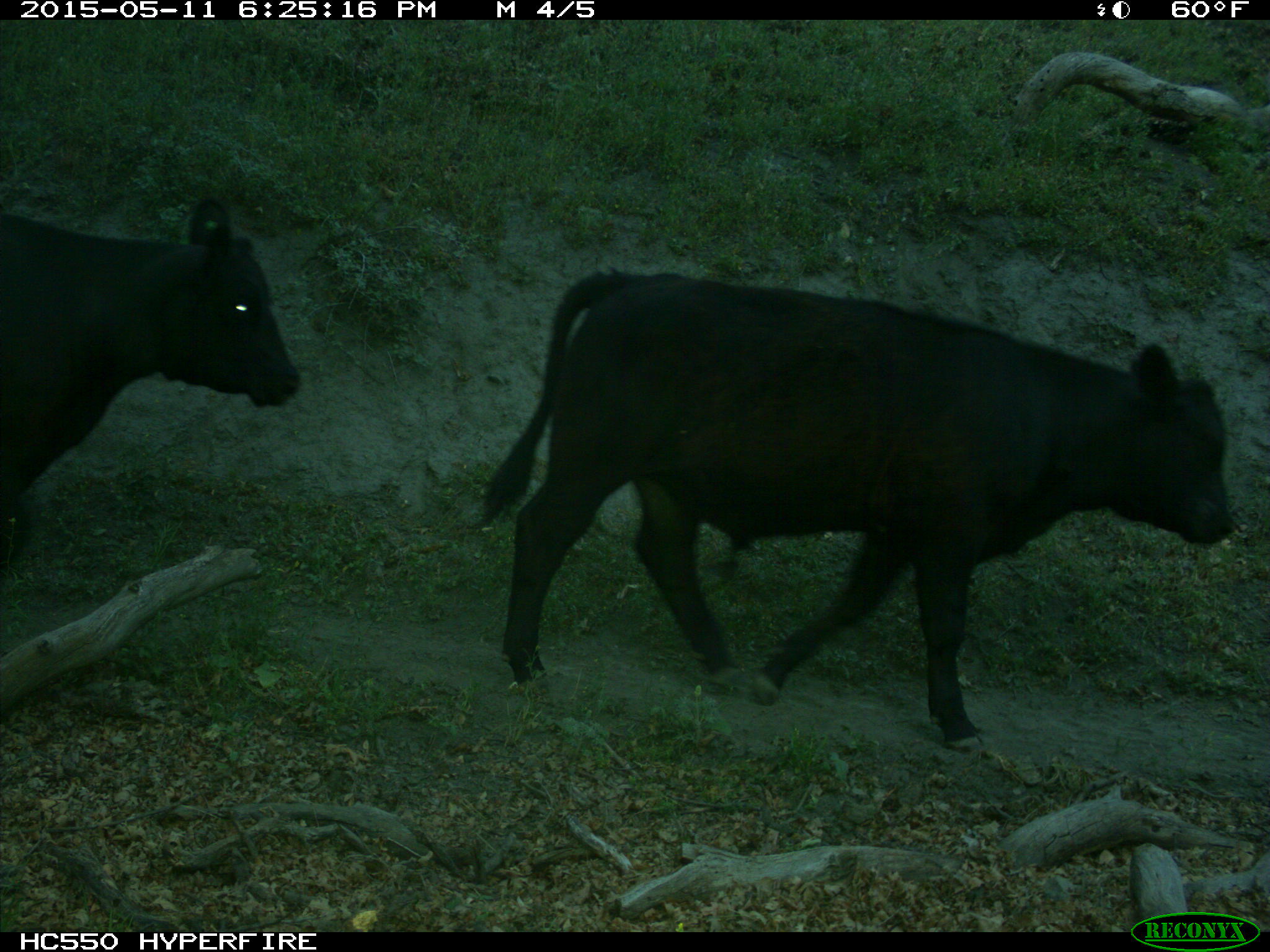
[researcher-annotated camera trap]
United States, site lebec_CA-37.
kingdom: Animalia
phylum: Chordata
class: Mammalia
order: Artiodactyla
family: Bovidae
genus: Bos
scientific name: Bos taurus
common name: domestic cow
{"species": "Bos taurus (domestic cow)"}